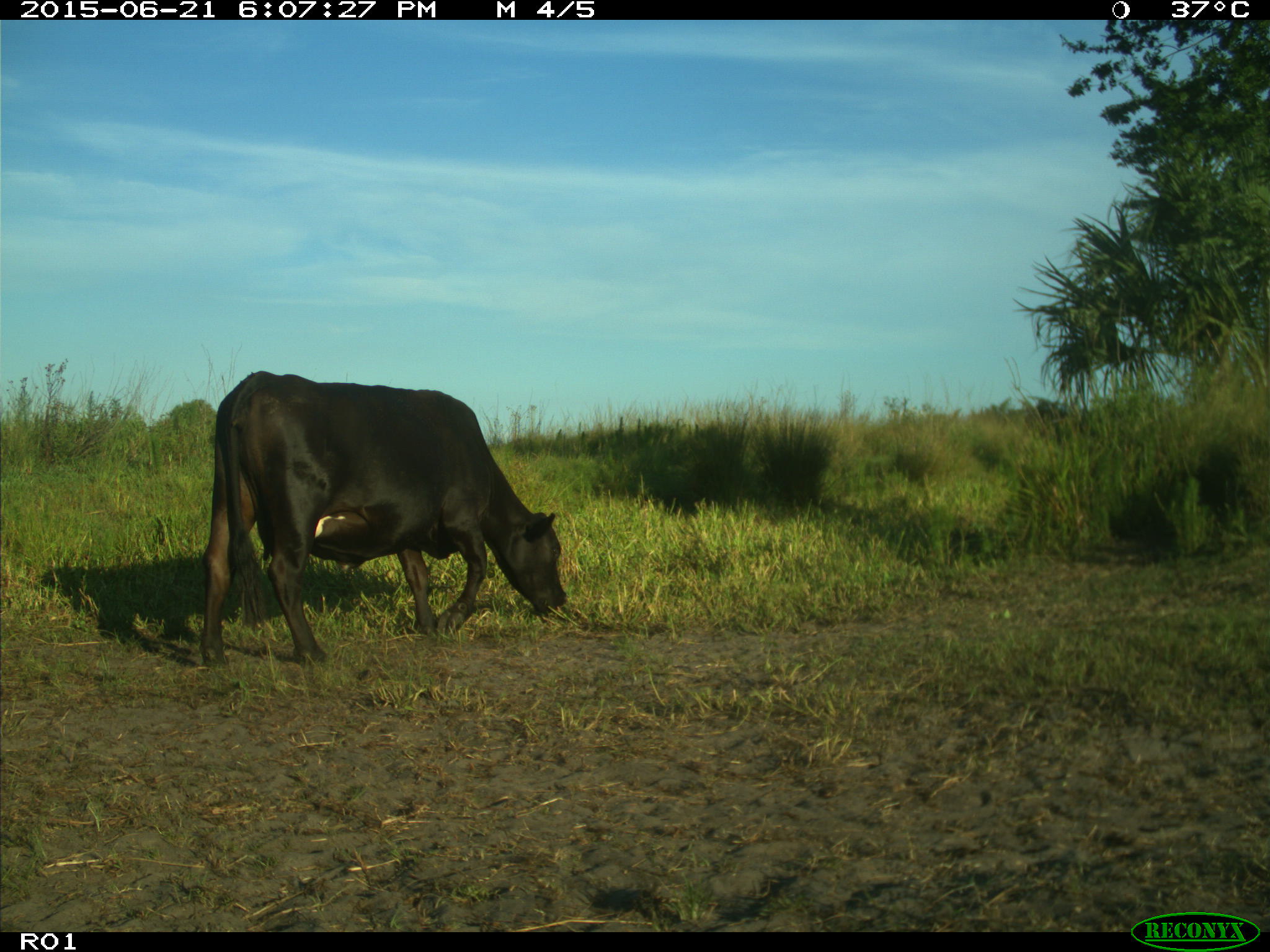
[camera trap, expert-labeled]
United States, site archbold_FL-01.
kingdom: Animalia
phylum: Chordata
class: Mammalia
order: Artiodactyla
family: Bovidae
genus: Bos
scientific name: Bos taurus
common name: domestic cow